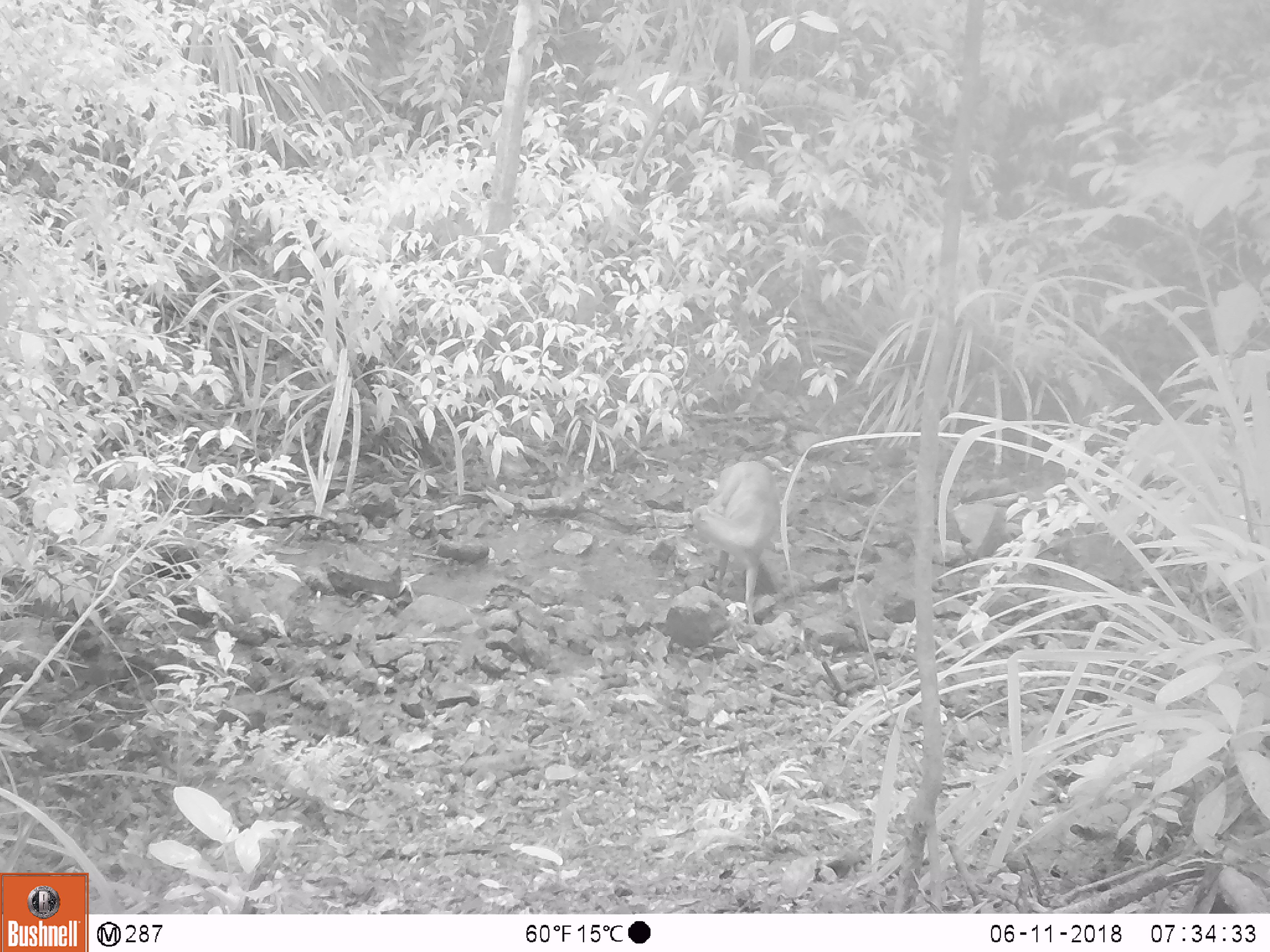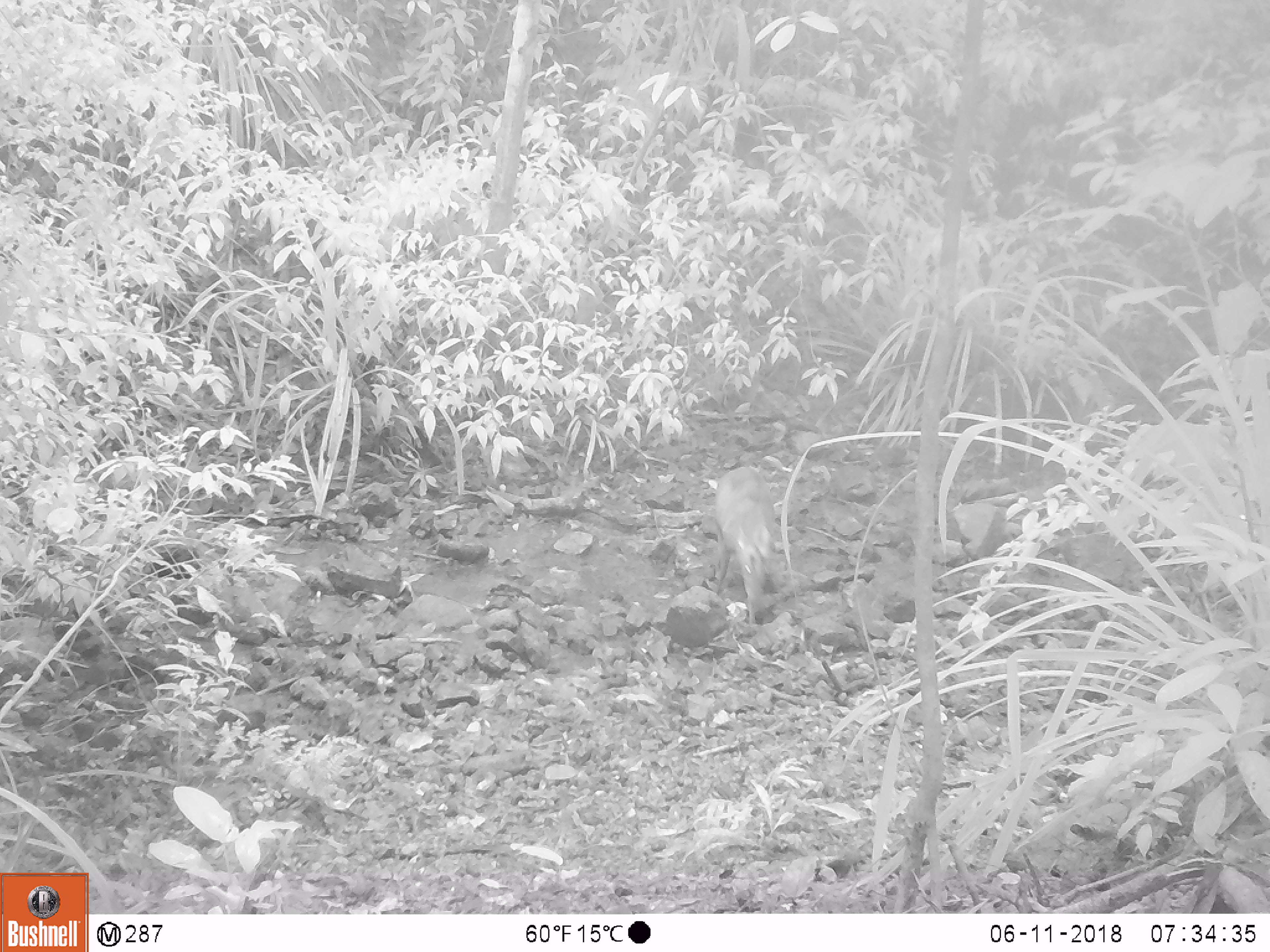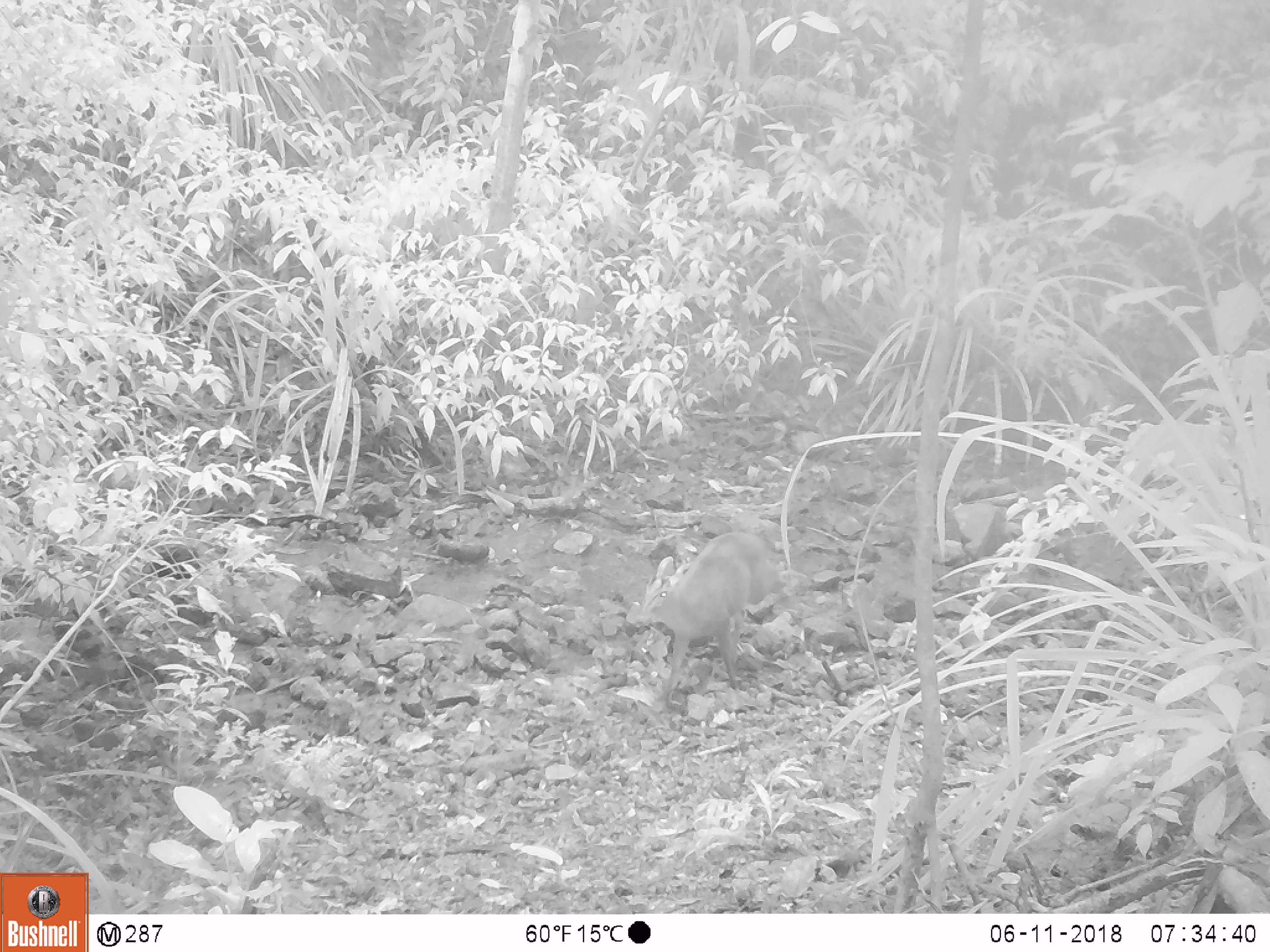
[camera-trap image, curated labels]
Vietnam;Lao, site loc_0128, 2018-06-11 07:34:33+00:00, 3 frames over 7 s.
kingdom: Animalia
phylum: Chordata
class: Mammalia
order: Artiodactyla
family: Cervidae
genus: Muntiacus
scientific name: Muntiacus rooseveltorum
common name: roosevelt's muntjac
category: roosevelts muntjac group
Roosevelts muntjac group (roosevelt's muntjac) (Muntiacus rooseveltorum). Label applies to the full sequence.